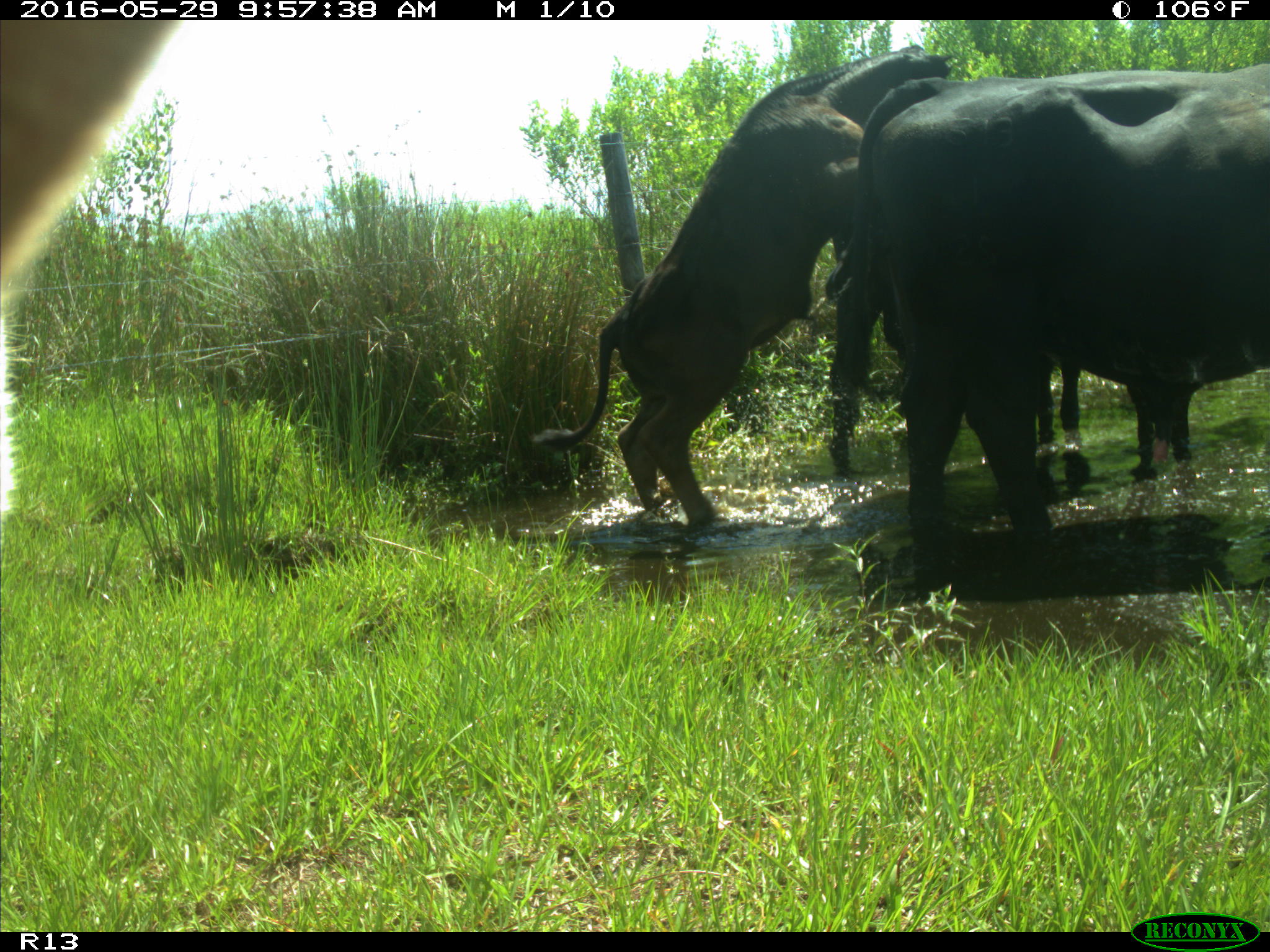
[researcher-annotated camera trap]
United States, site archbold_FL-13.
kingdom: Animalia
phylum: Chordata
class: Mammalia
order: Artiodactyla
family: Bovidae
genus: Bos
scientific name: Bos taurus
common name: domestic cow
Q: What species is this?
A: Bos taurus (domestic cow).